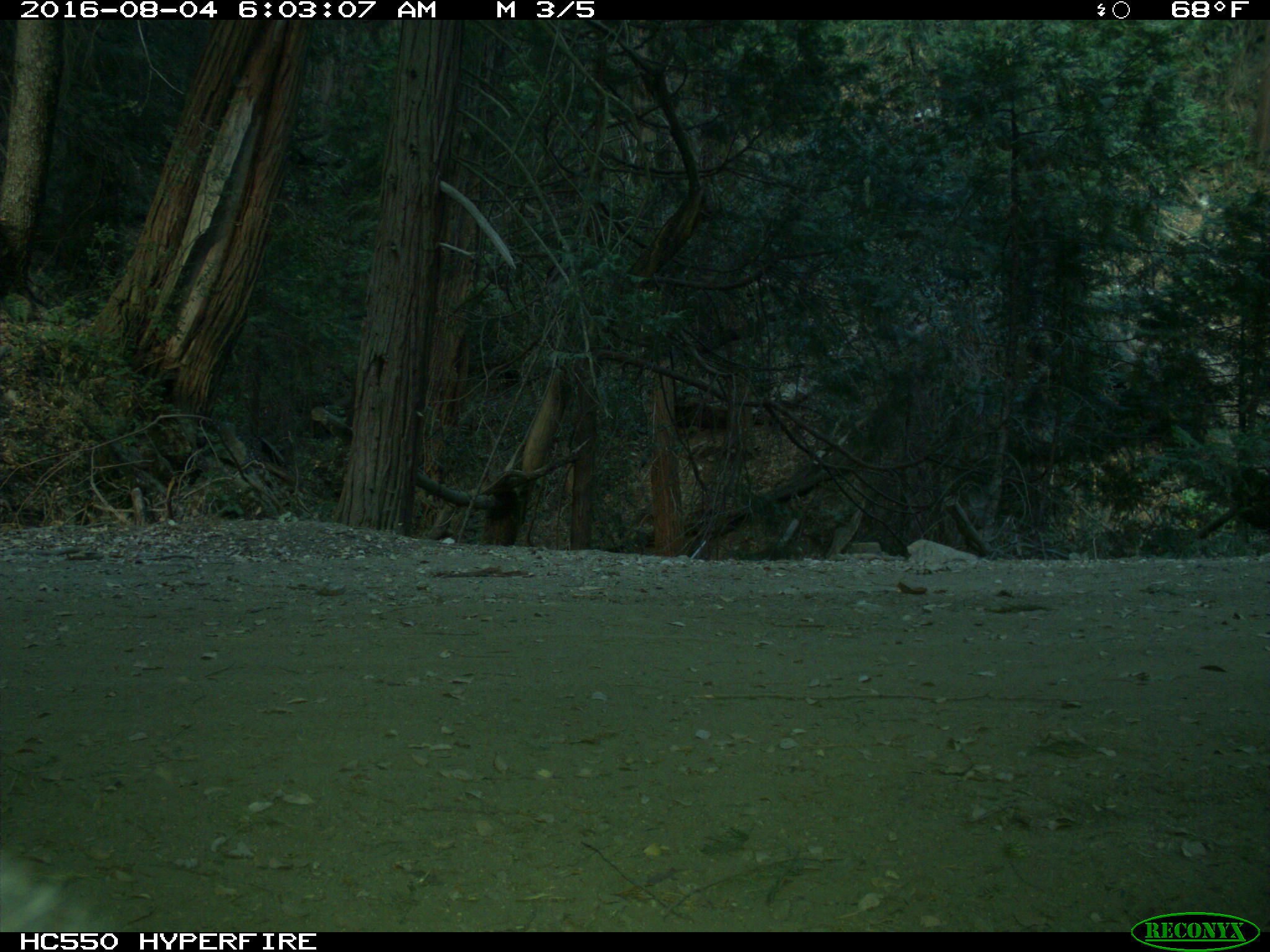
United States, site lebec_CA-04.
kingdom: Animalia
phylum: Chordata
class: Mammalia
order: Carnivora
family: Ursidae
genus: Ursus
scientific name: Ursus americanus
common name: american black bear